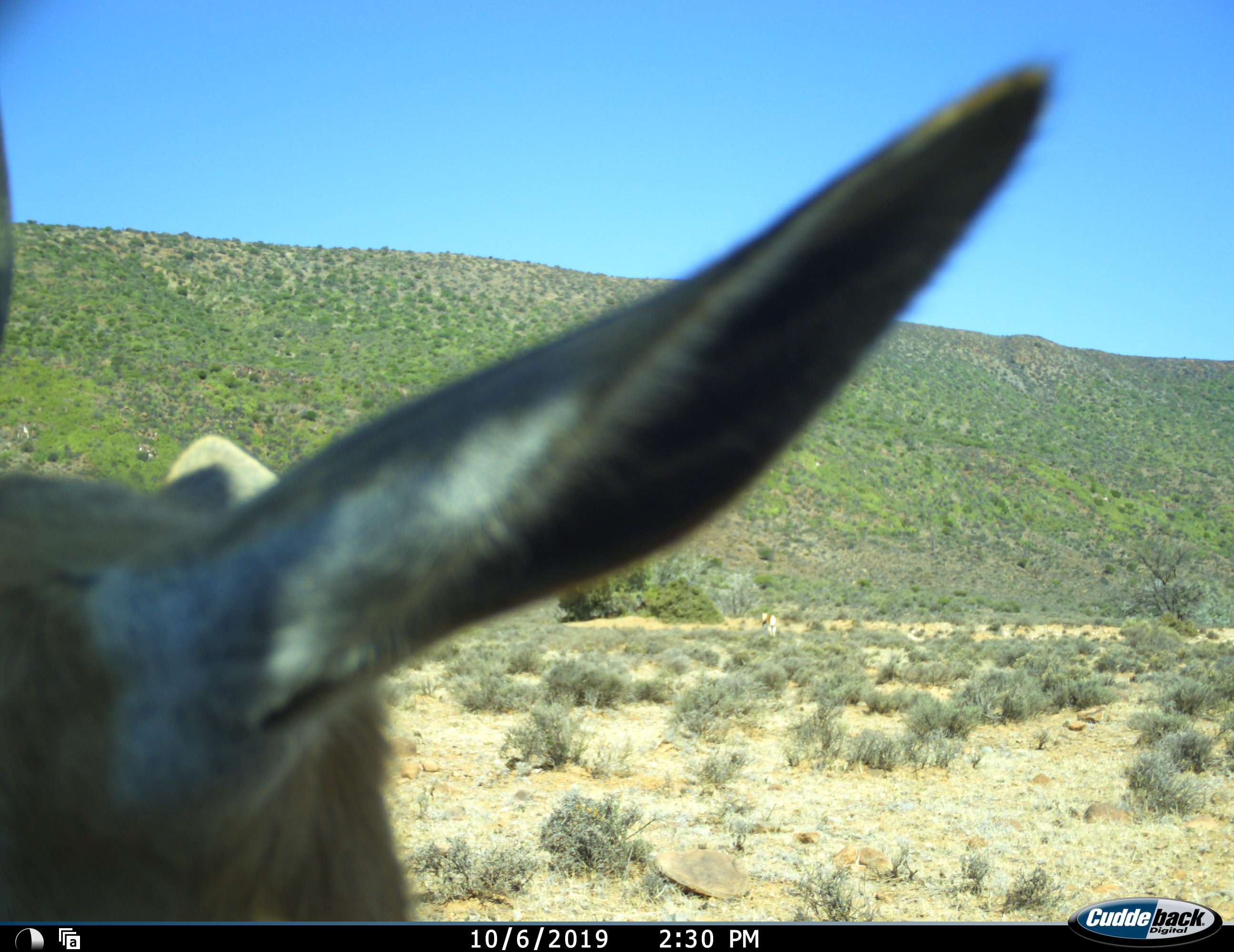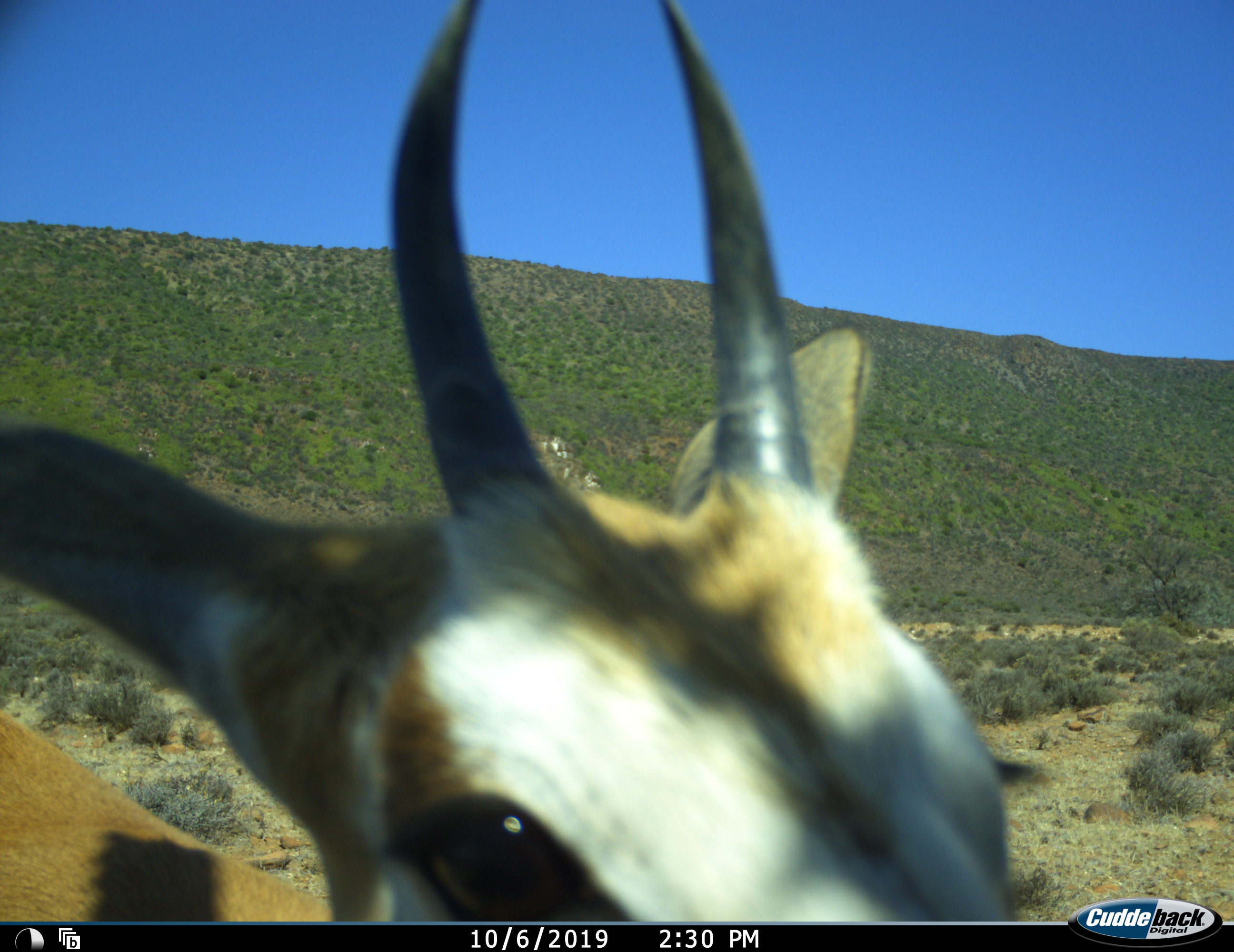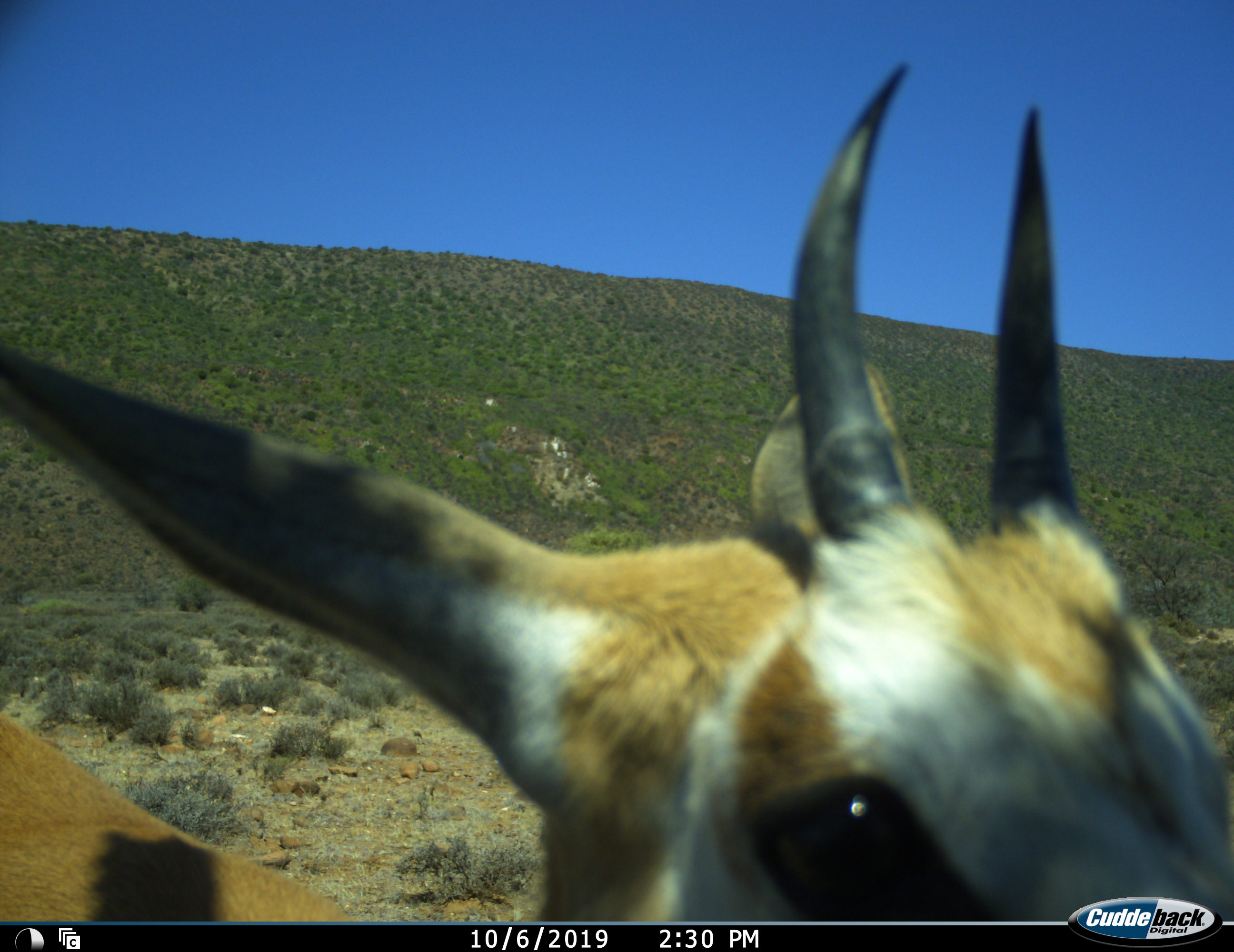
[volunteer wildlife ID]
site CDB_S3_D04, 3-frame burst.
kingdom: Animalia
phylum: Chordata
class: Mammalia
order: Artiodactyla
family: Bovidae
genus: Antidorcas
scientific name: Antidorcas marsupialis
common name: springbok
Springbok (Antidorcas marsupialis), count 1. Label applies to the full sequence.